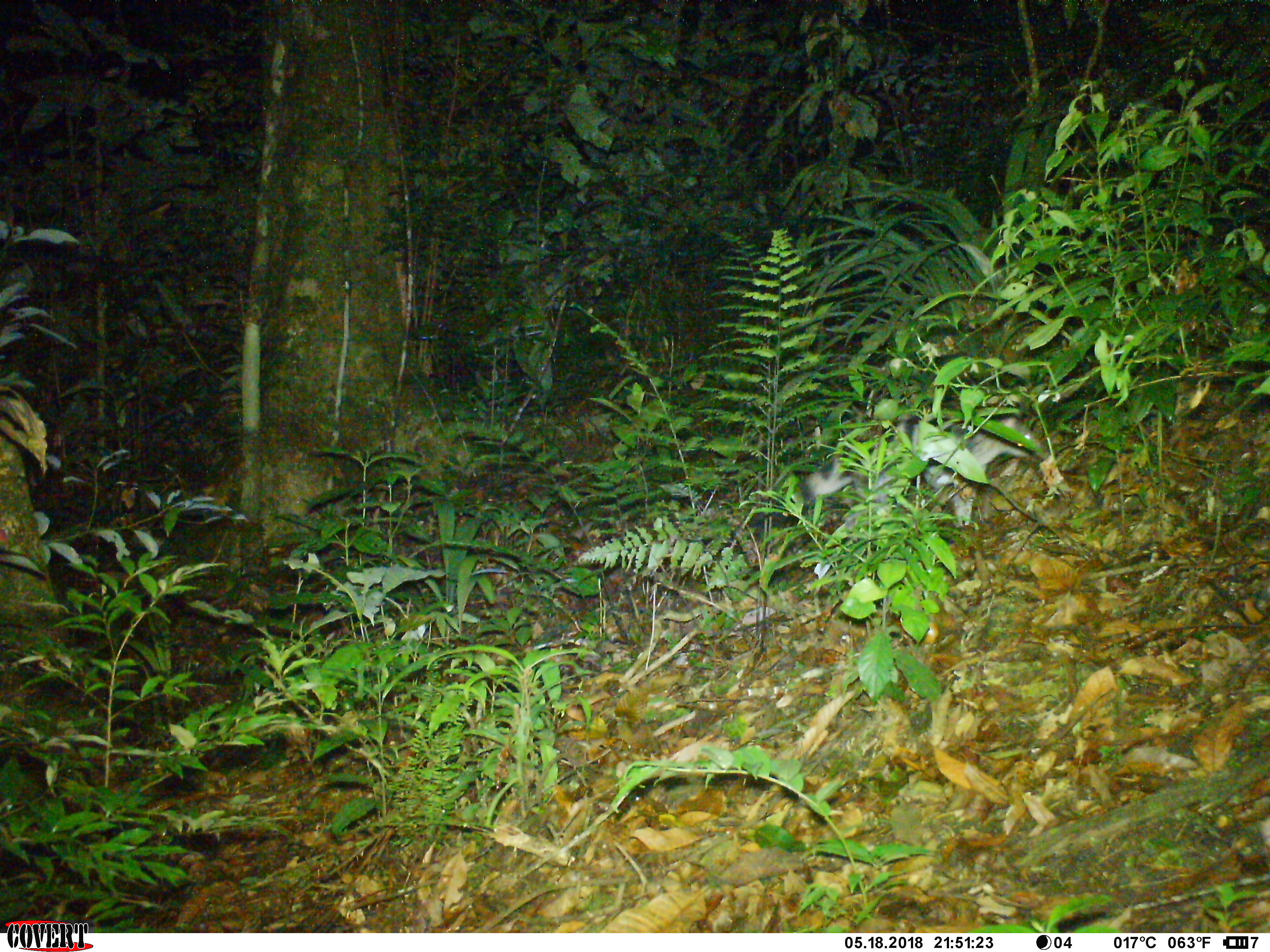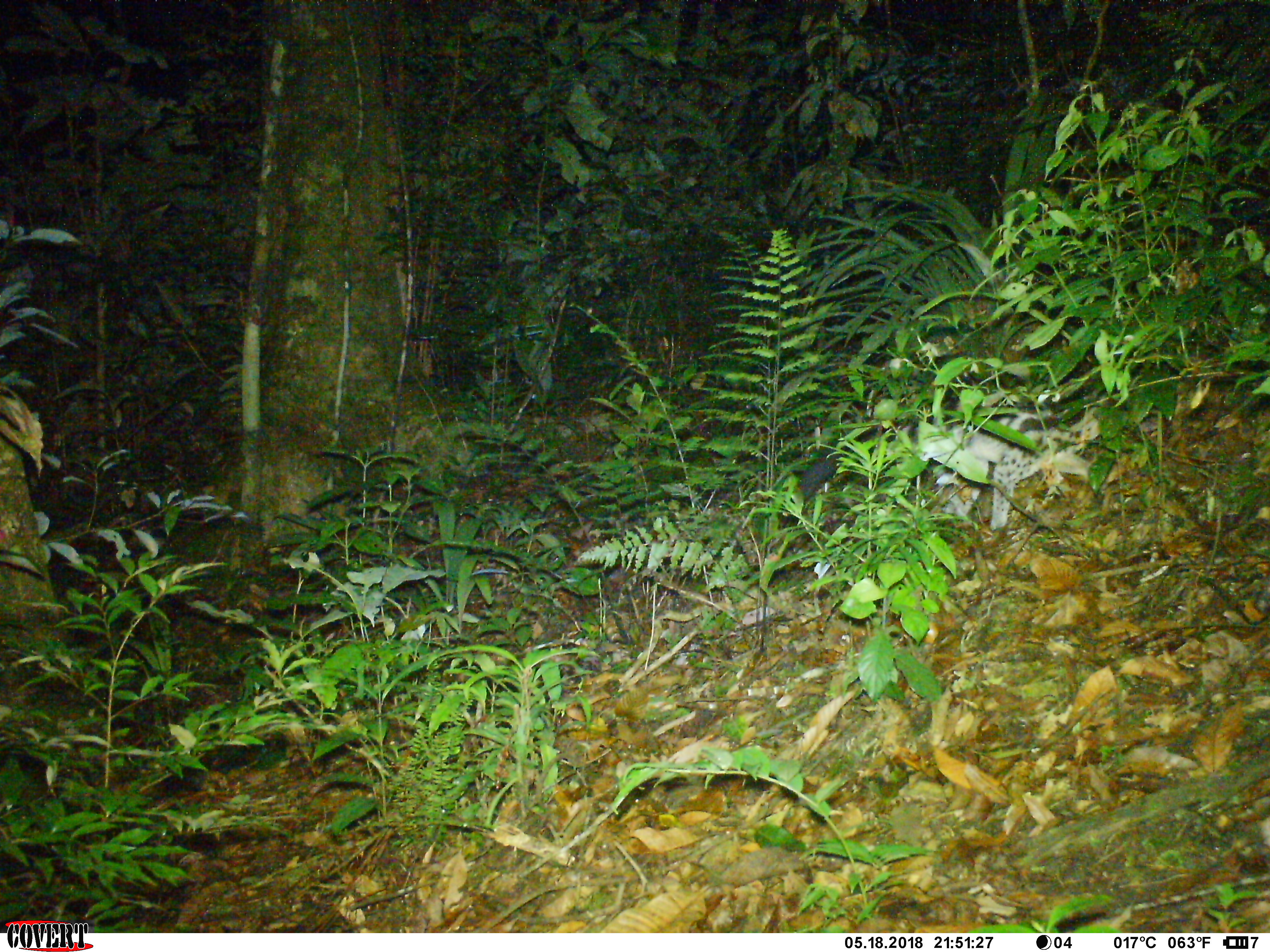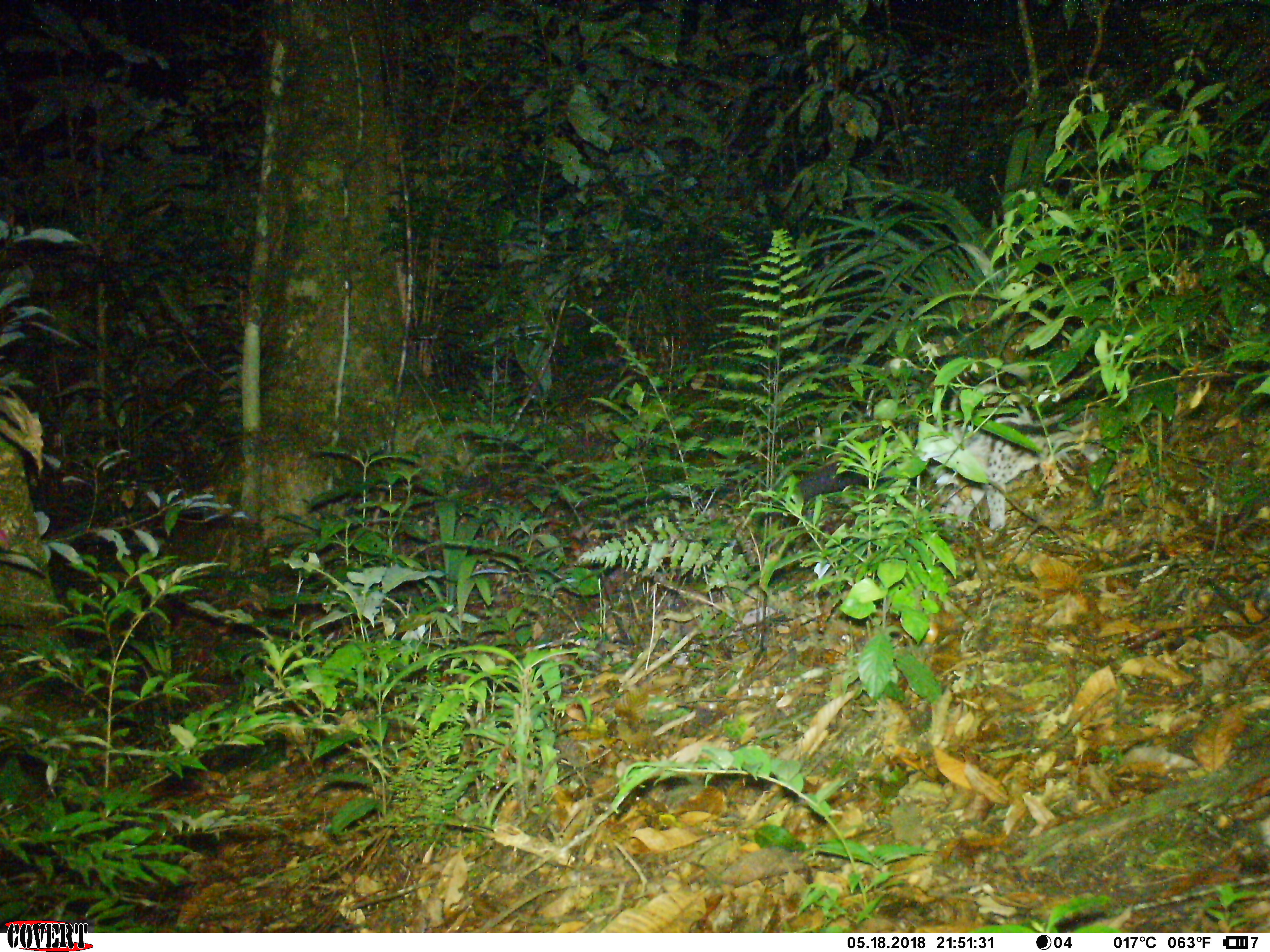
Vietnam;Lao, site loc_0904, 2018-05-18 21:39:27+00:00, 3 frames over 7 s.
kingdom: Animalia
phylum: Chordata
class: Mammalia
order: Carnivora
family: Viverridae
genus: Chrotogale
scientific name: Chrotogale owstoni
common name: owston's civet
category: owstons civet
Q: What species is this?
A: Owstons civet (owston's civet) (Chrotogale owstoni).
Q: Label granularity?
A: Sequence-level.